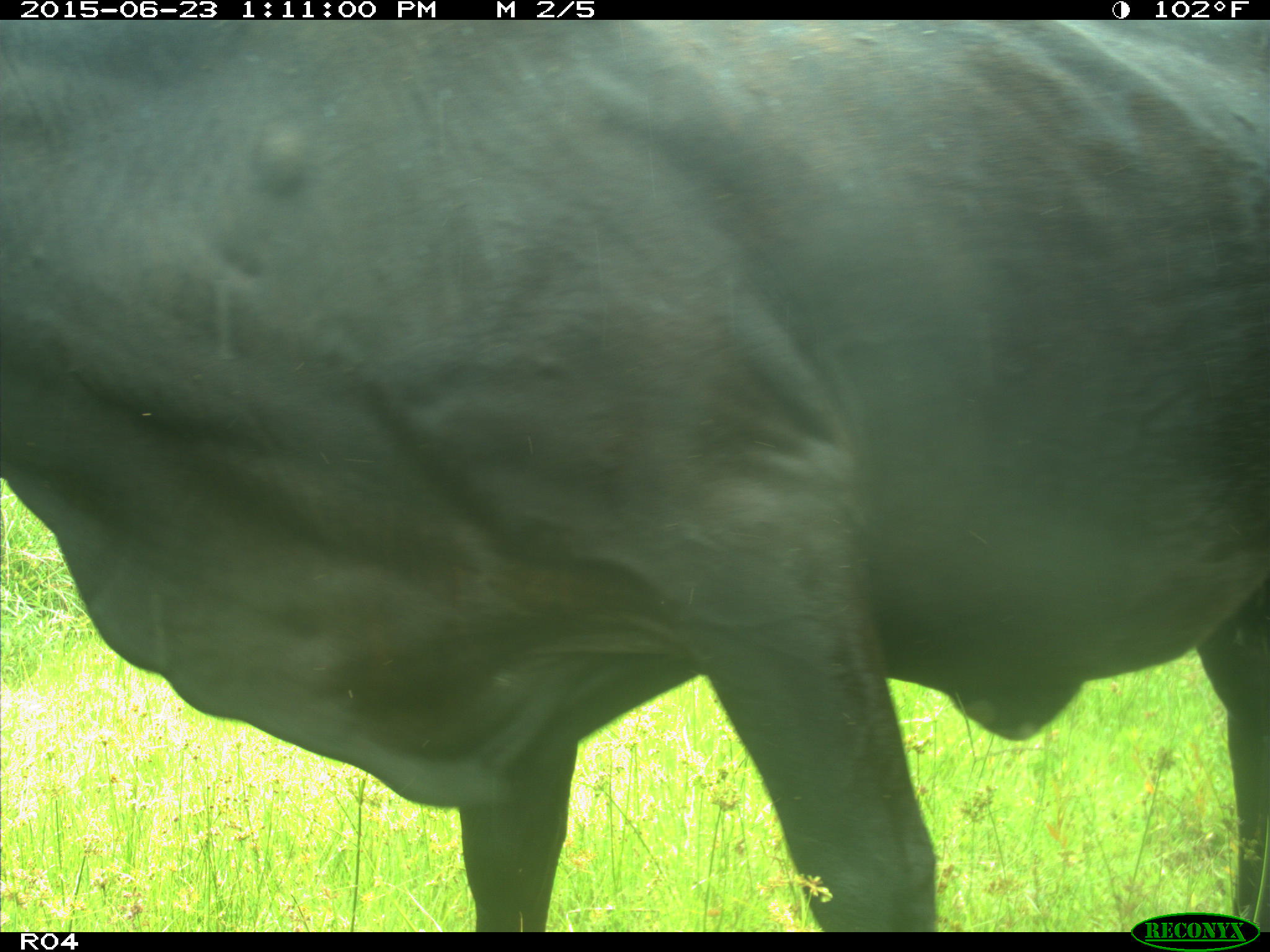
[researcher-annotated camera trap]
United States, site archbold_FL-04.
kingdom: Animalia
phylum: Chordata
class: Mammalia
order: Artiodactyla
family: Bovidae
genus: Bos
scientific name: Bos taurus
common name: domestic cow